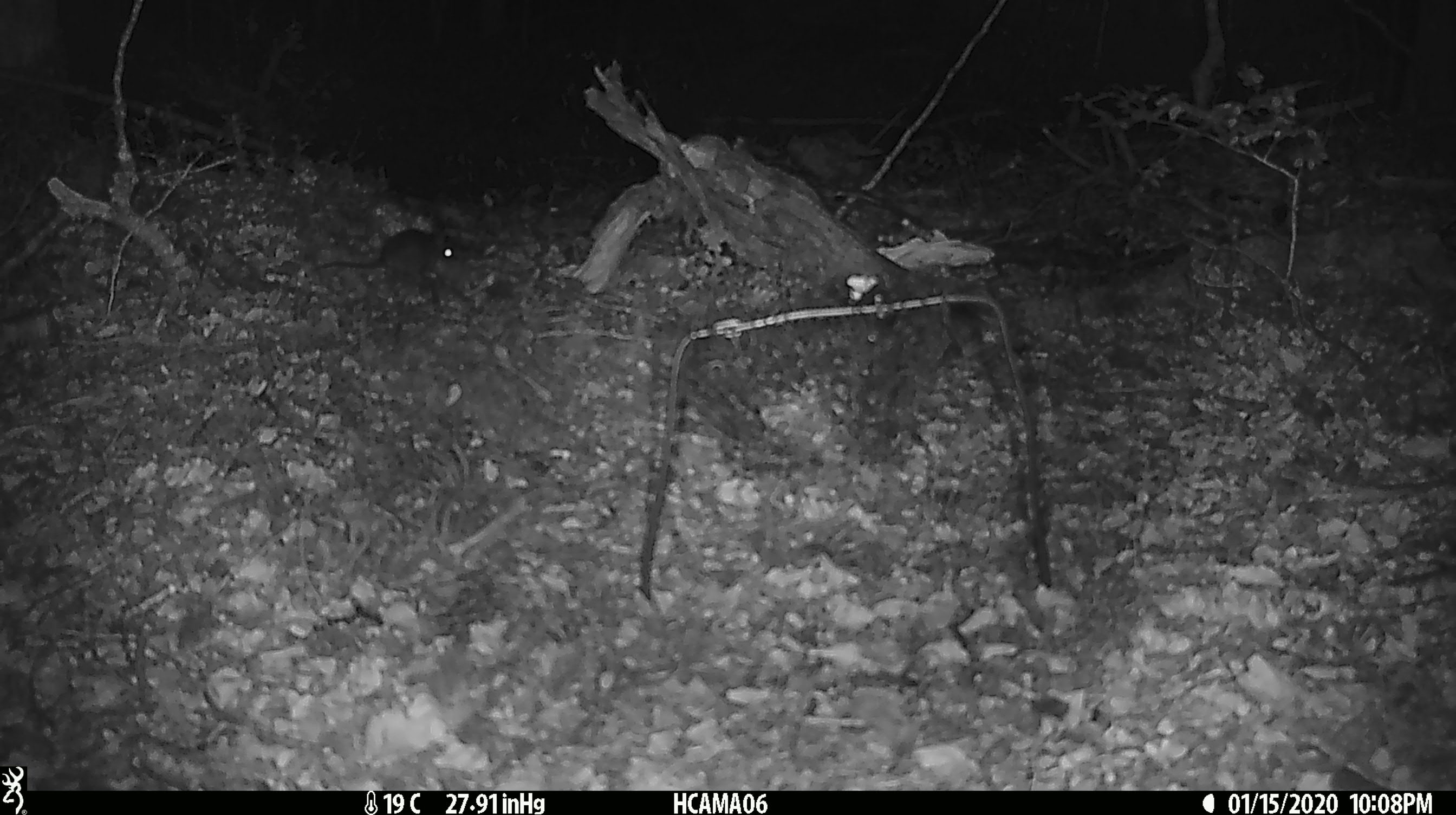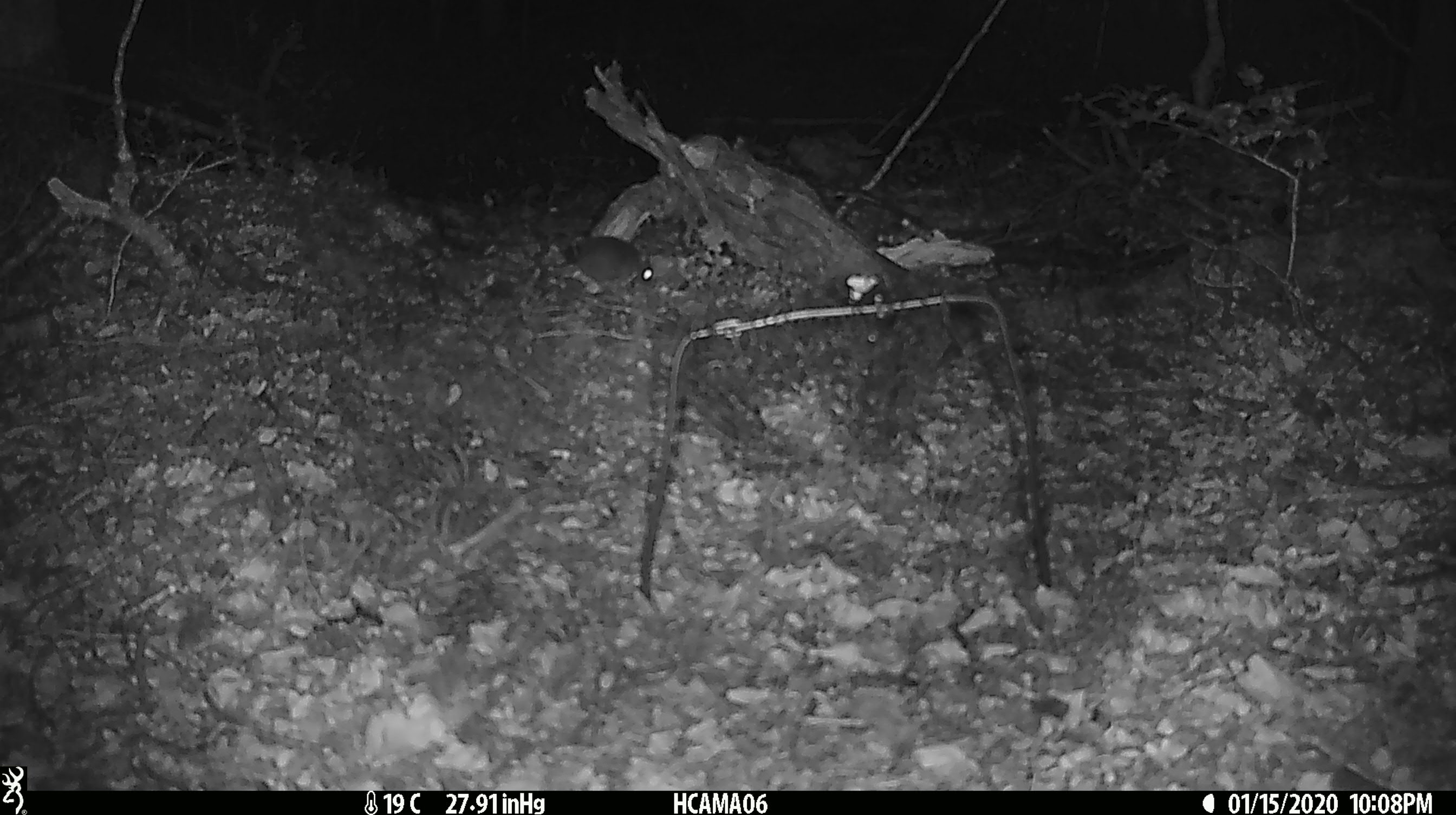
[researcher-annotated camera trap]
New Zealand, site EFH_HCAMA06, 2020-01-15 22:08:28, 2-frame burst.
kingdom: Animalia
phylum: Chordata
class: Mammalia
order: Rodentia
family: Muridae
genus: Mus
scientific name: Mus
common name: mouse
Mouse (Mus).